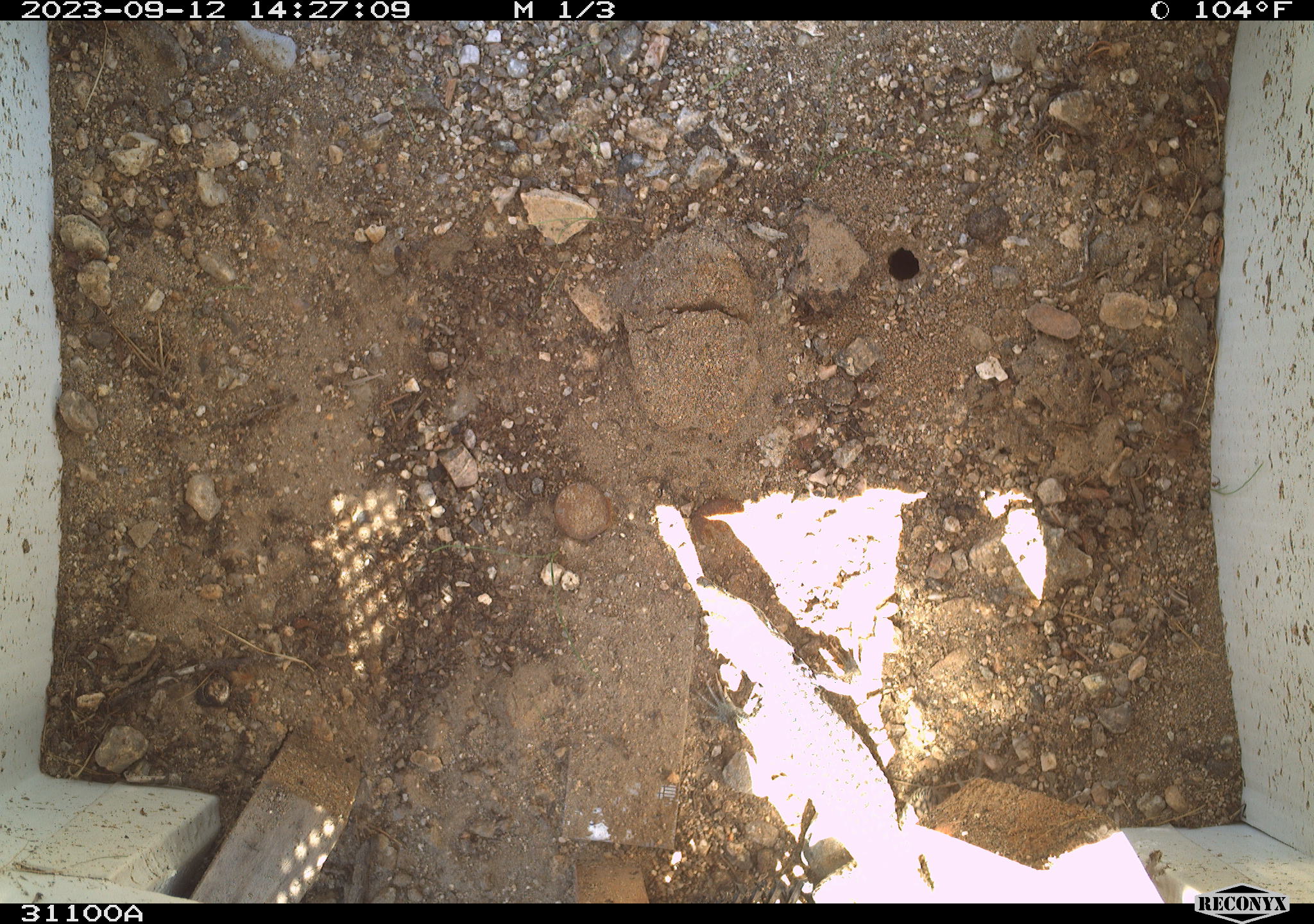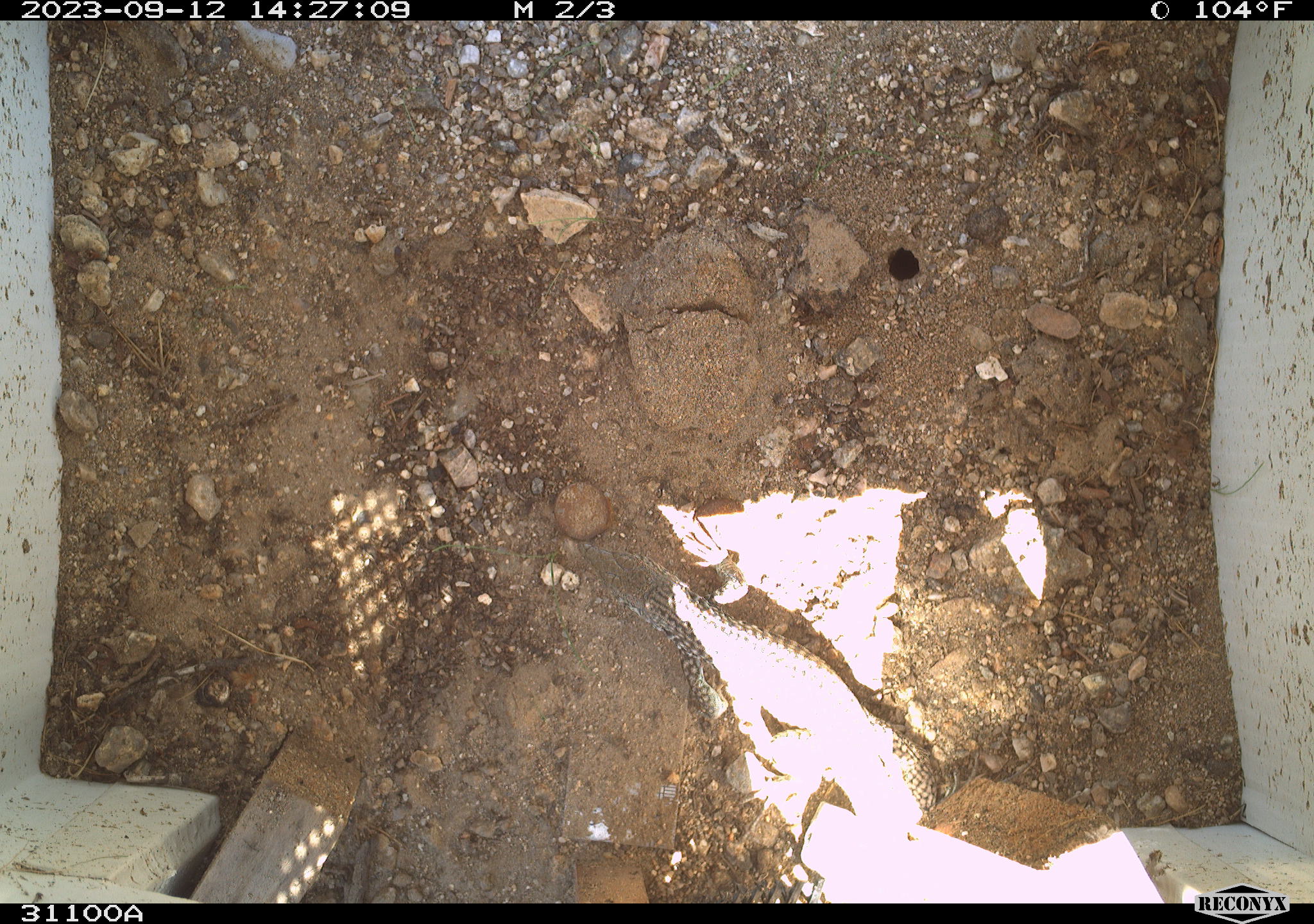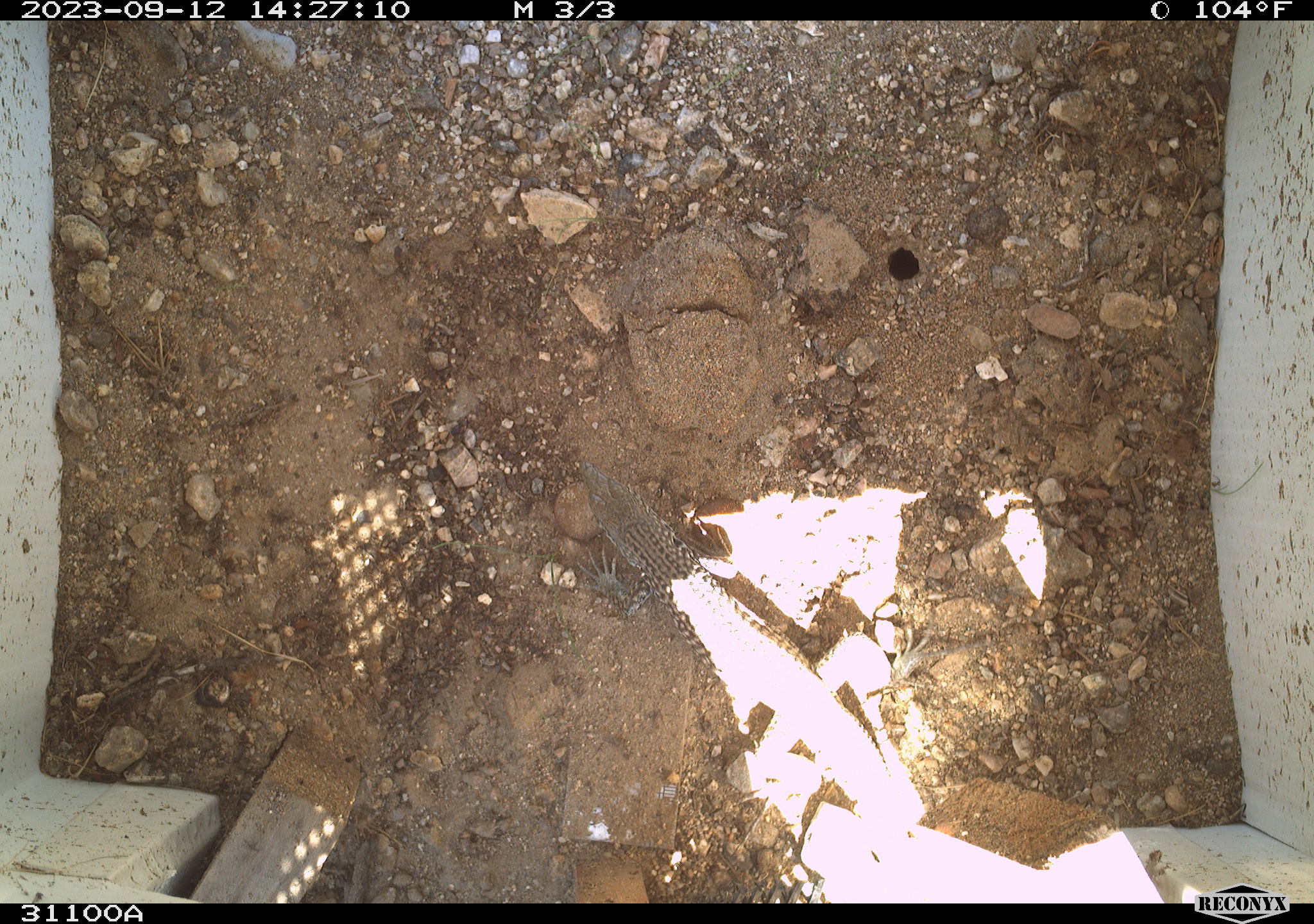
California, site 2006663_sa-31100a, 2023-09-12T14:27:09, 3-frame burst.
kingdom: Animalia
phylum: Chordata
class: Reptilia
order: Squamata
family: Teiidae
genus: Aspidoscelis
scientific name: Aspidoscelis tigris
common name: western whiptail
Western whiptail (Aspidoscelis tigris).